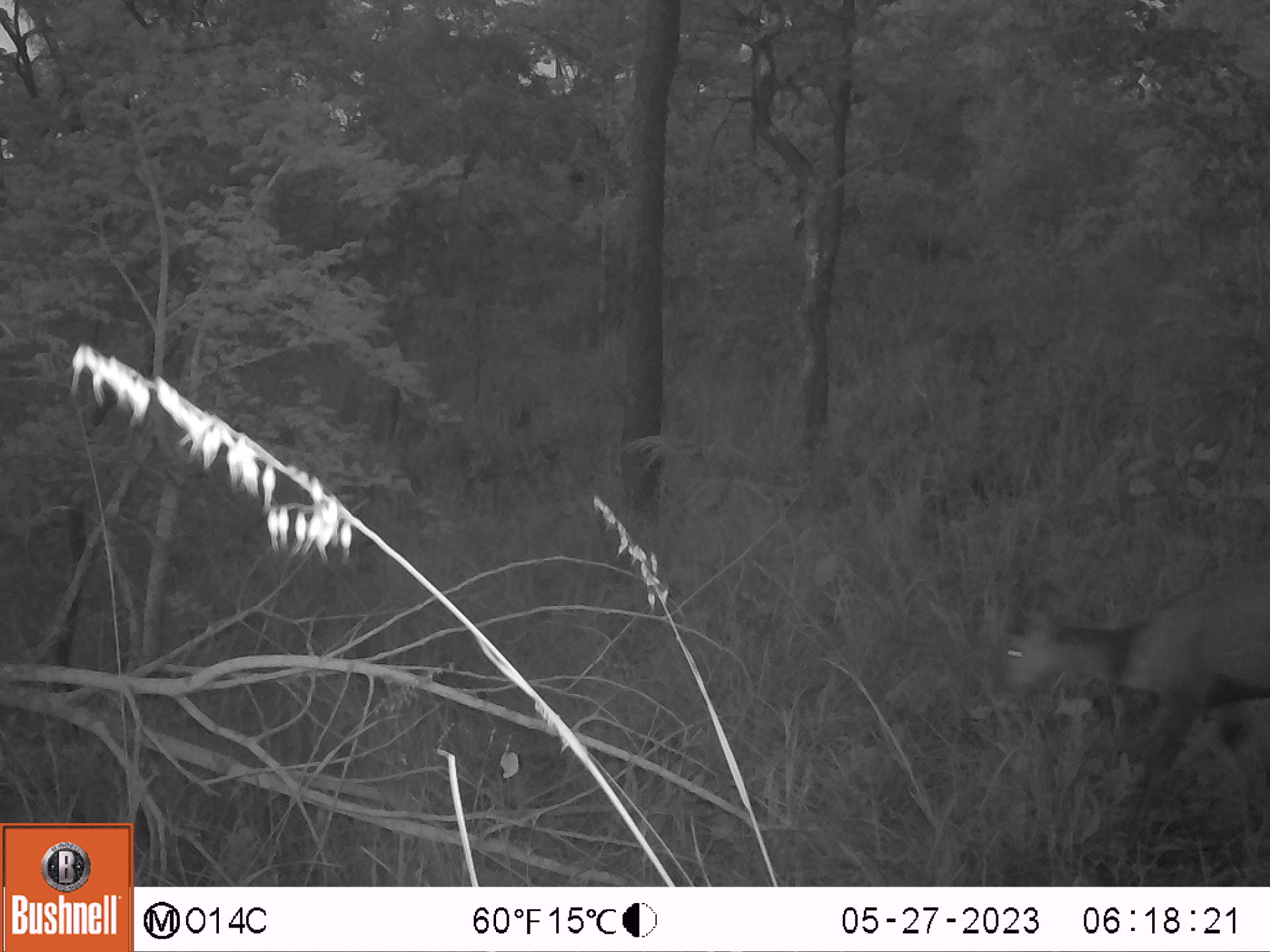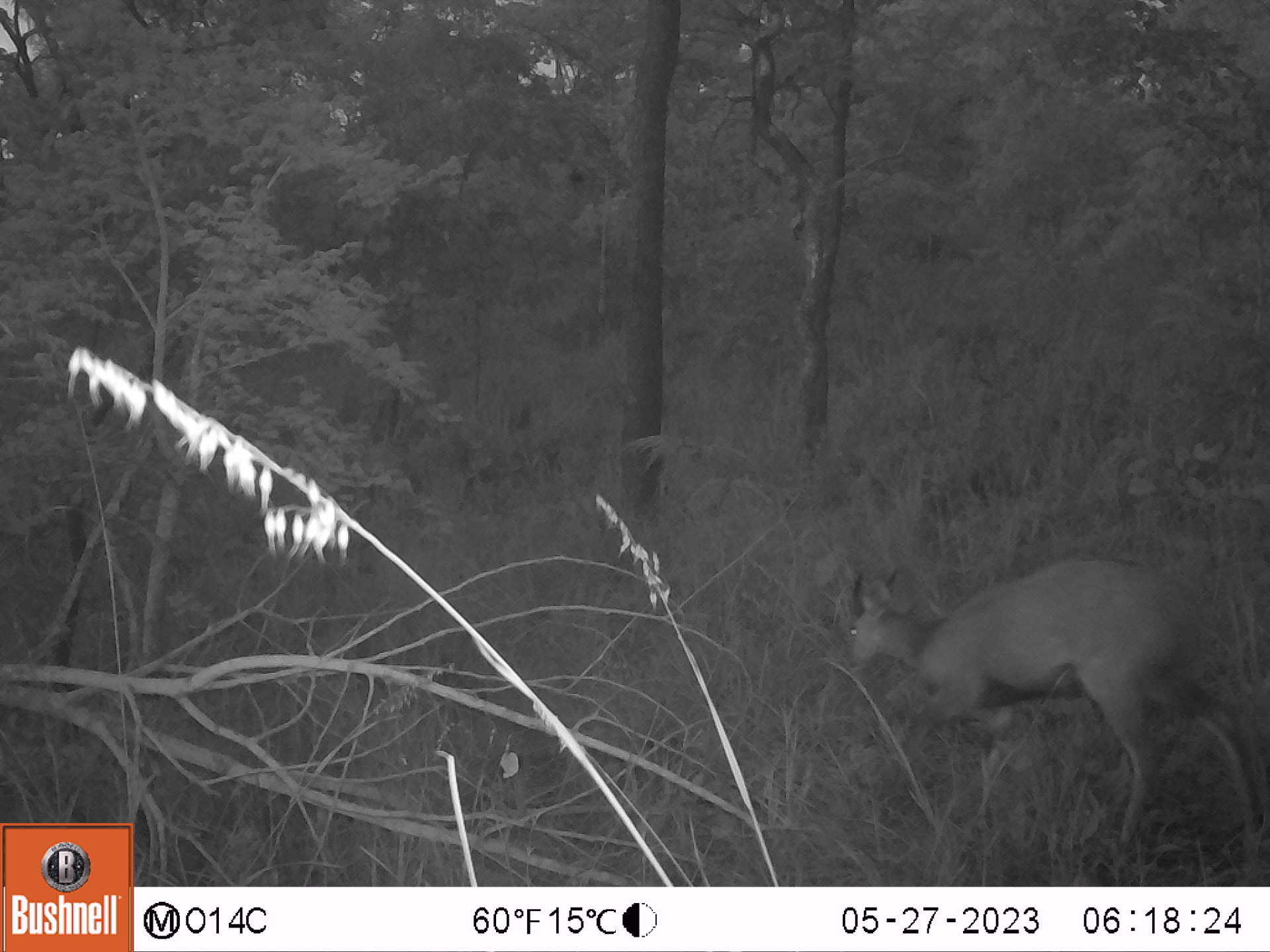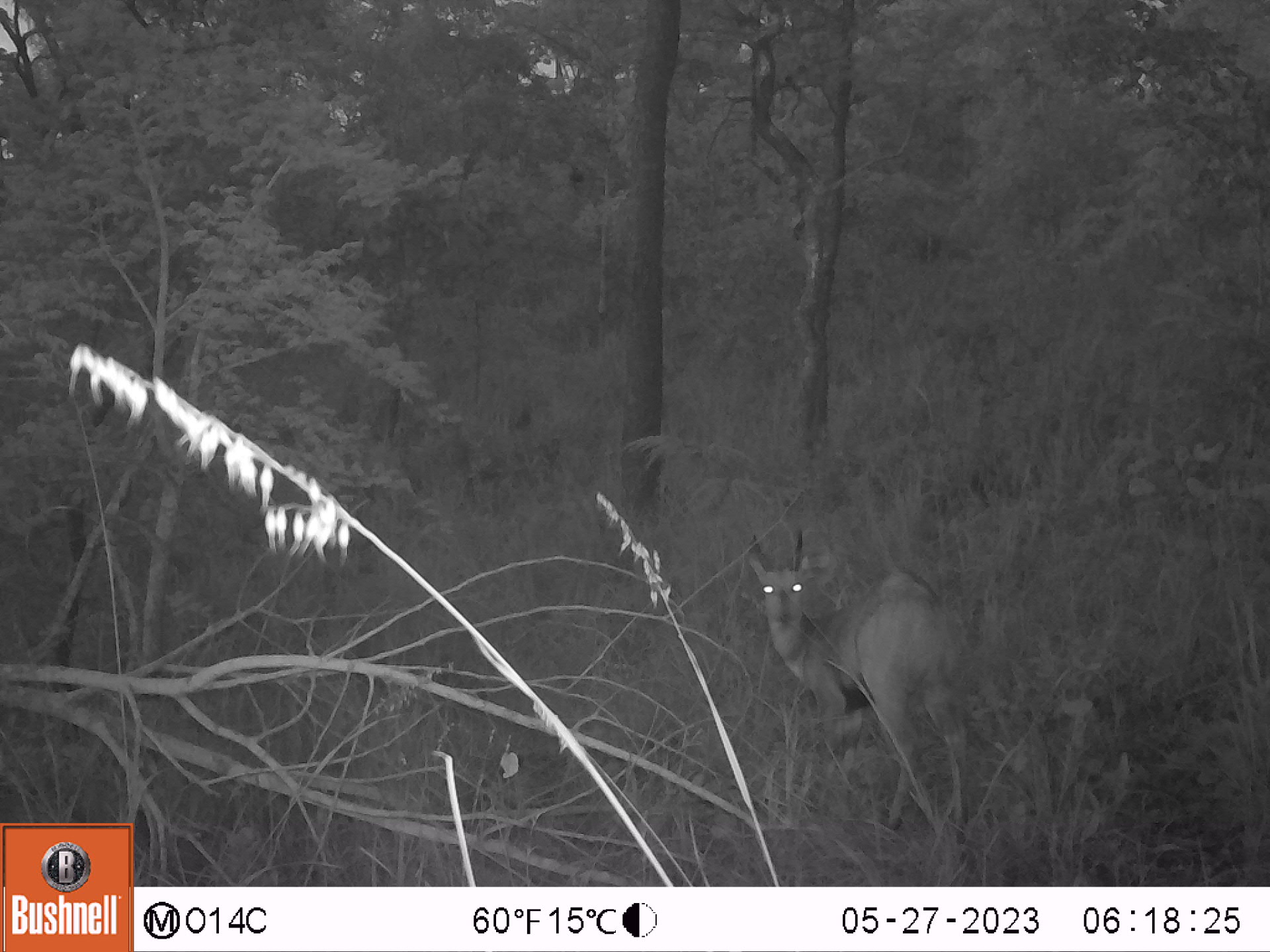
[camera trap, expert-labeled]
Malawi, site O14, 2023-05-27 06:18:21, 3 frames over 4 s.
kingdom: Animalia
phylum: Chordata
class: Mammalia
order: Artiodactyla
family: Bovidae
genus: Tragelaphus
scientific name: Tragelaphus sylvaticus sylvaticus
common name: cape bushbuck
Cape bushbuck (Tragelaphus sylvaticus sylvaticus), count 1.